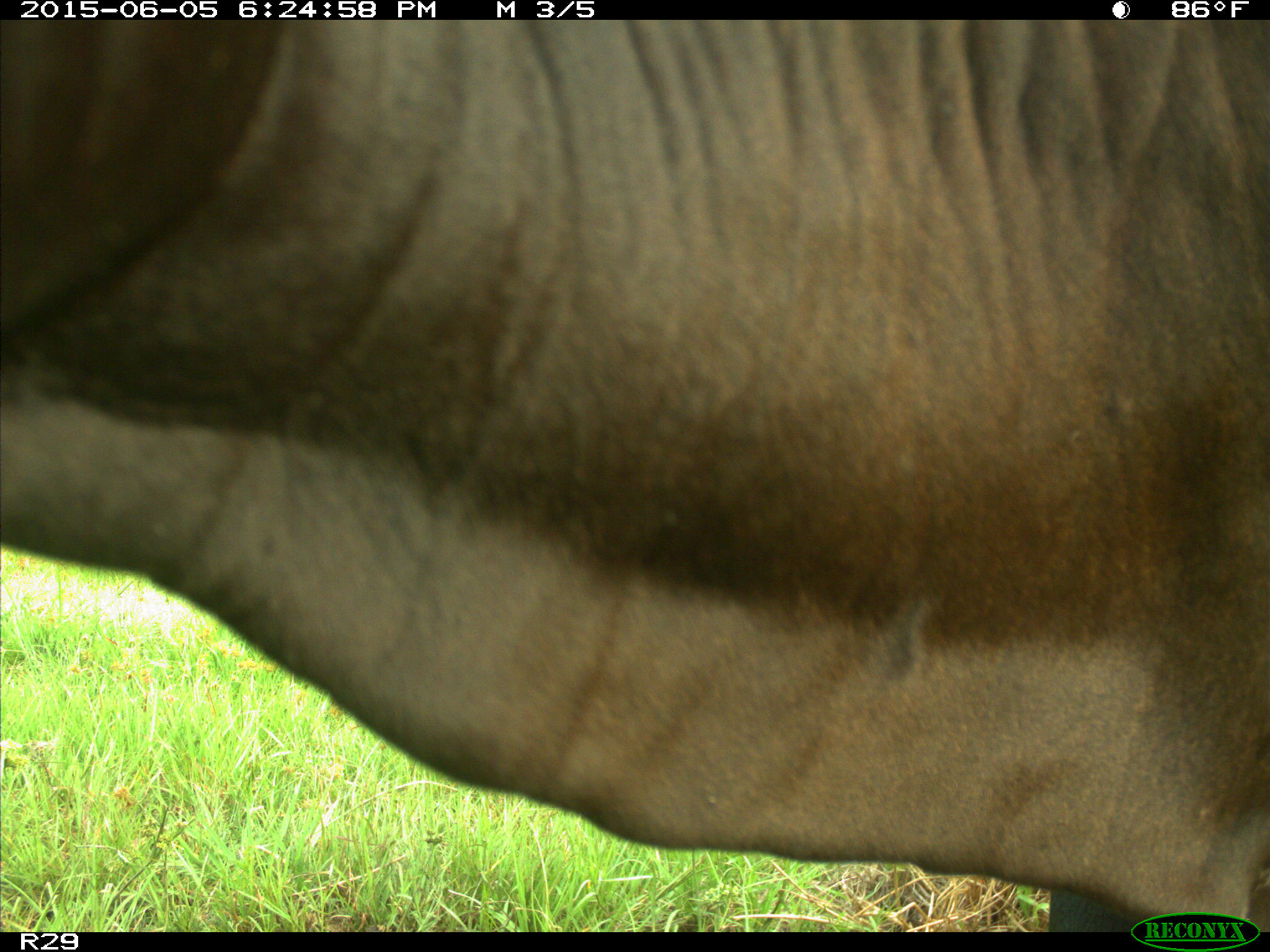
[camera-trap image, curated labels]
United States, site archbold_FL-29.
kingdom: Animalia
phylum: Chordata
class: Mammalia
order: Artiodactyla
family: Bovidae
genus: Bos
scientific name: Bos taurus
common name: domestic cow